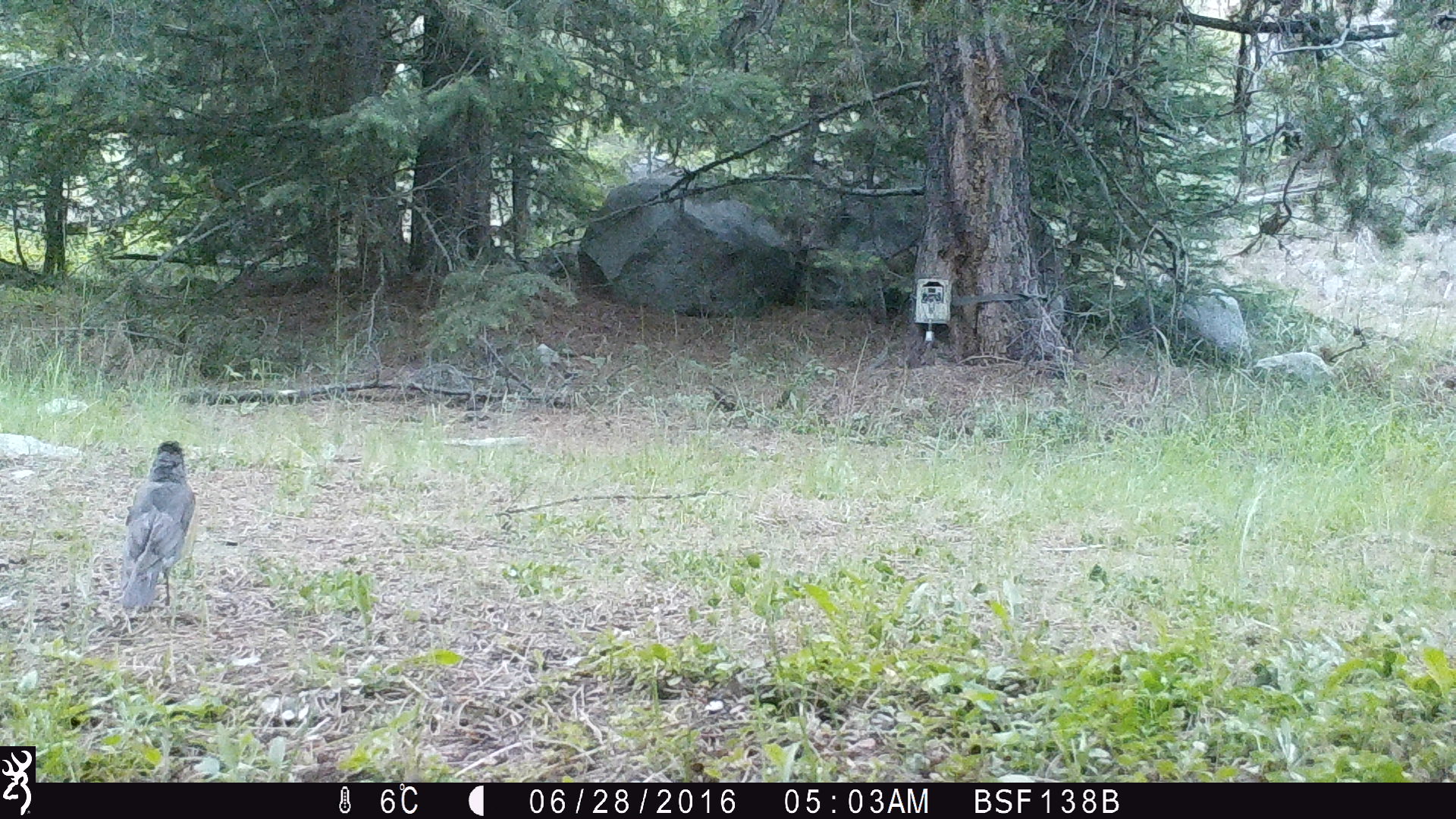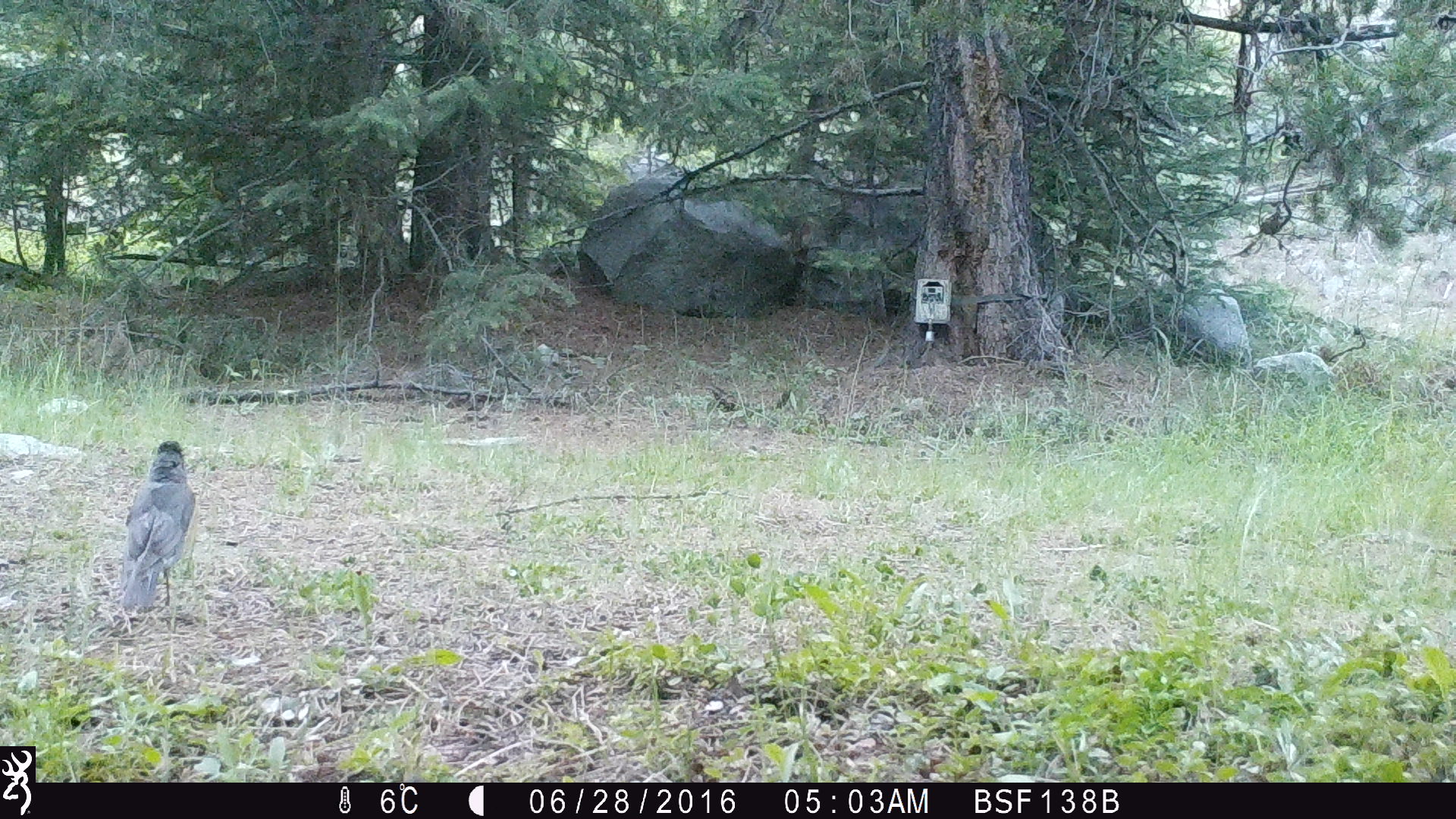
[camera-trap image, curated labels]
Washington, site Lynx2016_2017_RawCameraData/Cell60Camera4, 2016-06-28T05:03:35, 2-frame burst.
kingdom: Animalia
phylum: Chordata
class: Aves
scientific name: Aves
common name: birds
Aves (birds). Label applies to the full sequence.